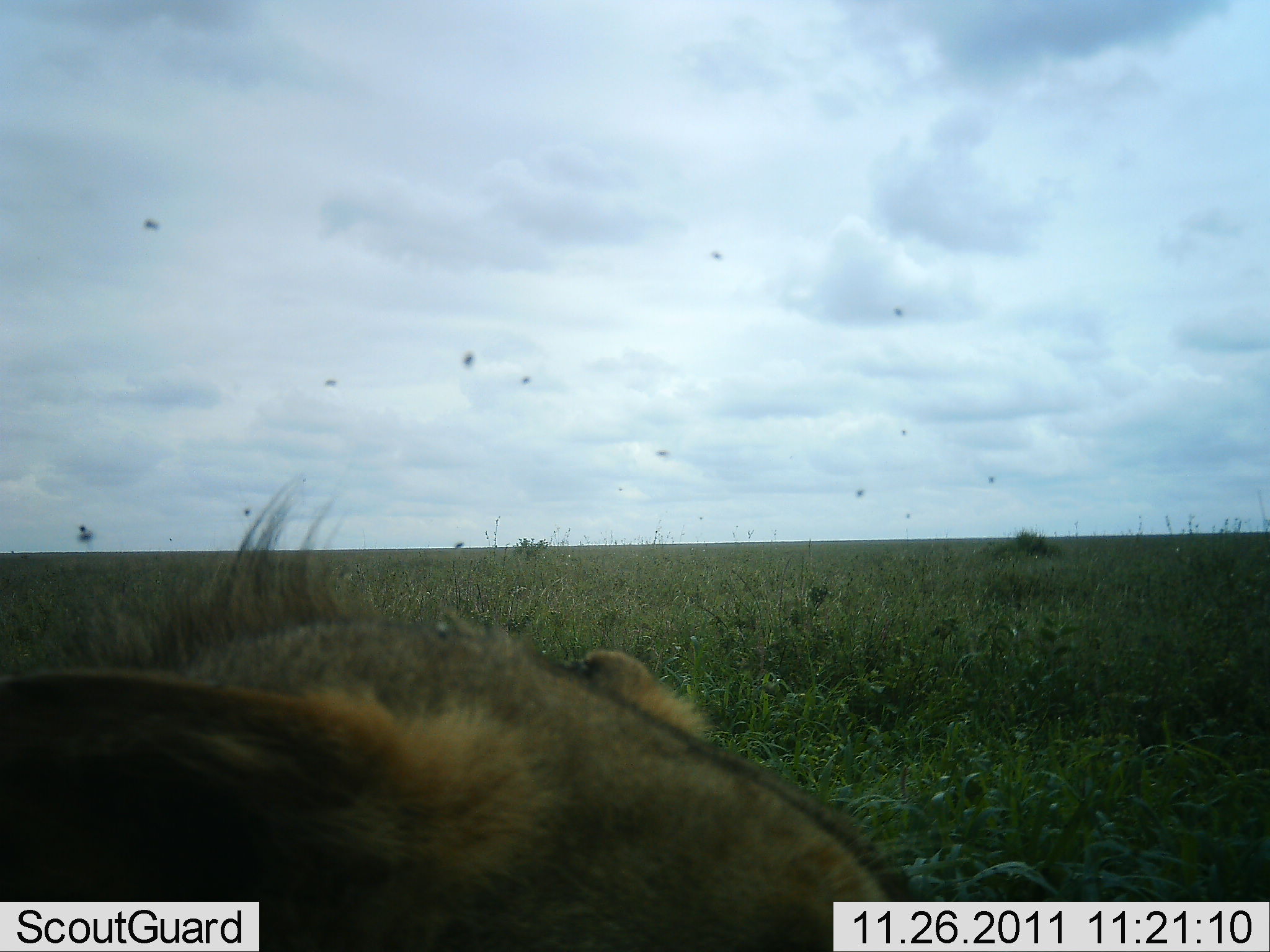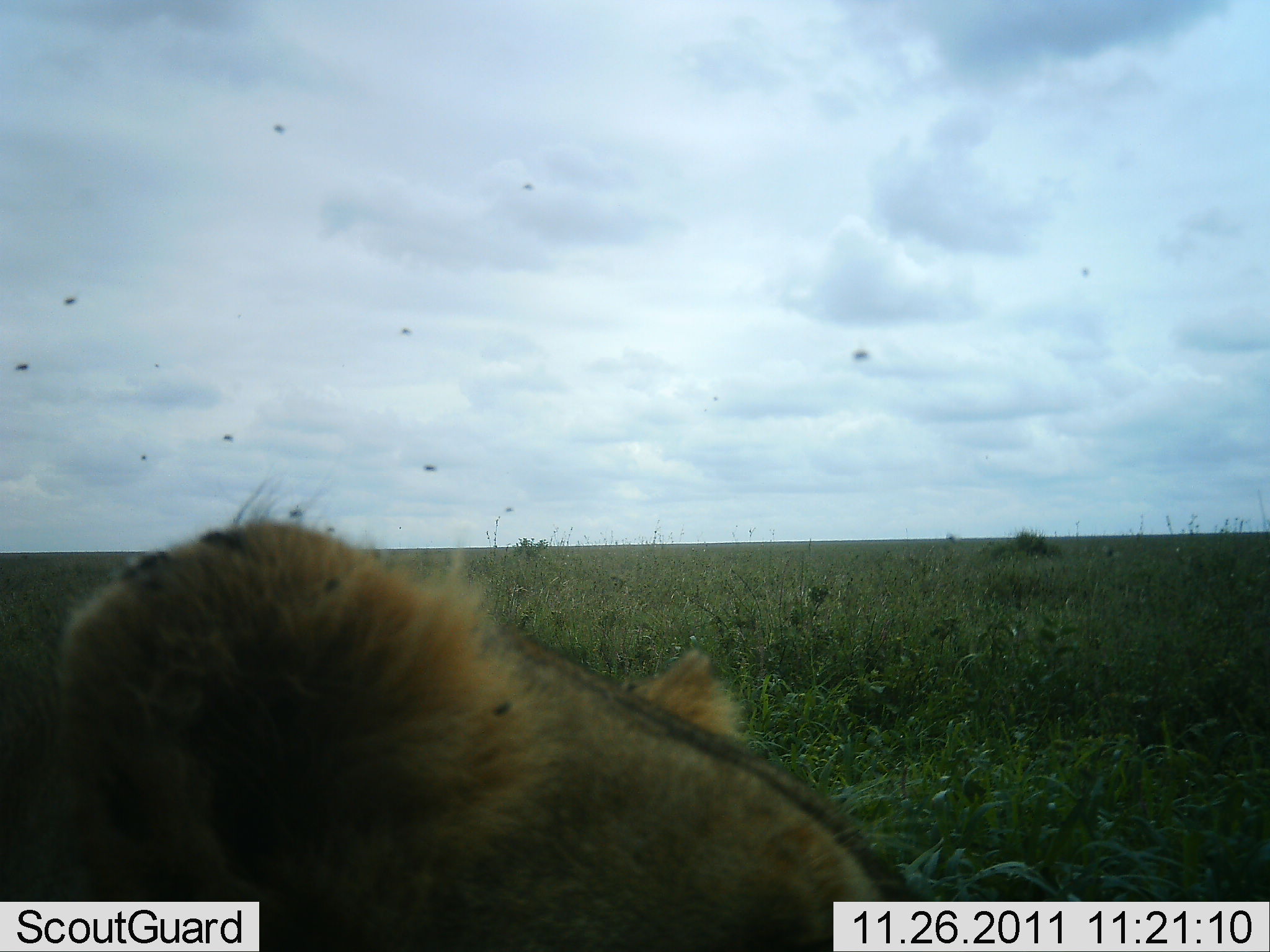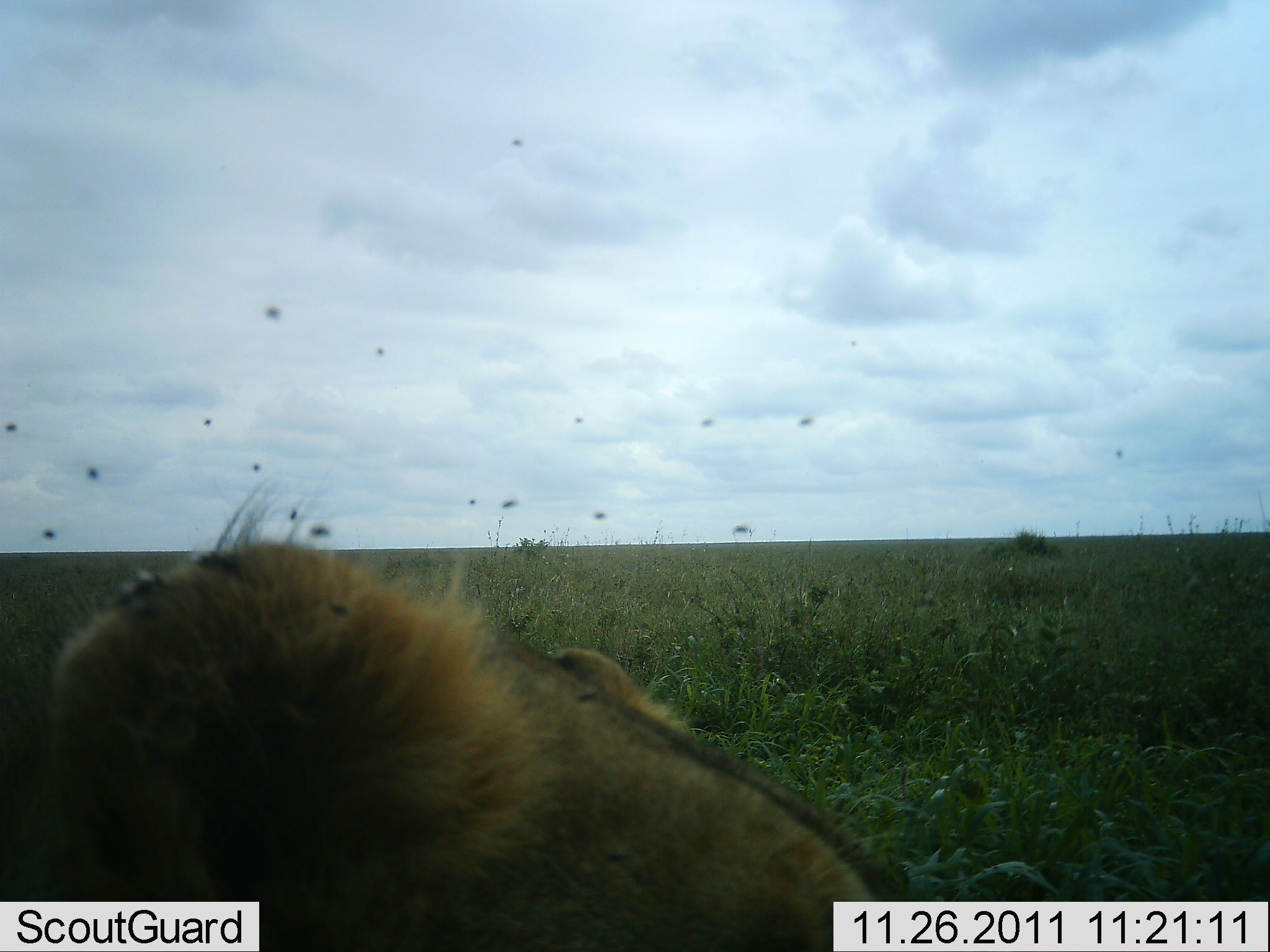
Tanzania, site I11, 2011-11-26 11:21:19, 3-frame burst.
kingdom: Animalia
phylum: Chordata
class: Mammalia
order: Carnivora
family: Felidae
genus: Panthera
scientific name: Panthera leo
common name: lion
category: lionfemale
Lionfemale (lion) (Panthera leo), count 1. Behavior (volunteer vote fractions): standing 0%, resting 80%, moving 20%, interacting 0%. Young present (vote fraction): 10%. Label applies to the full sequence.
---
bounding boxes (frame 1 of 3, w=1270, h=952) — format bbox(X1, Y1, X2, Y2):
animal: bbox(0, 475, 929, 952)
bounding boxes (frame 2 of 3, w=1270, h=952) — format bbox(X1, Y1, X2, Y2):
animal: bbox(1, 473, 933, 952)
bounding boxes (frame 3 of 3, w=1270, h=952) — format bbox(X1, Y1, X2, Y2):
animal: bbox(0, 463, 924, 952)